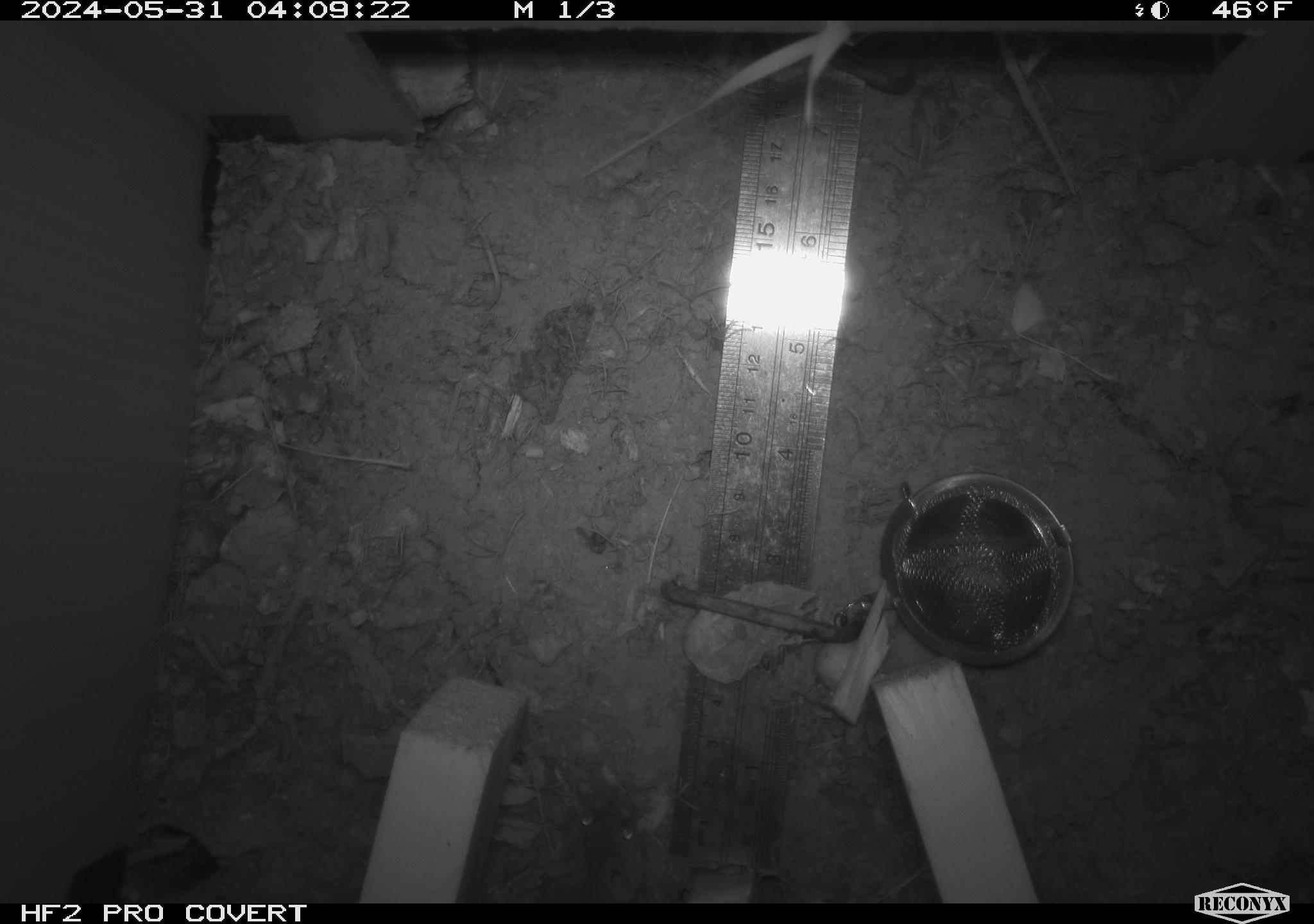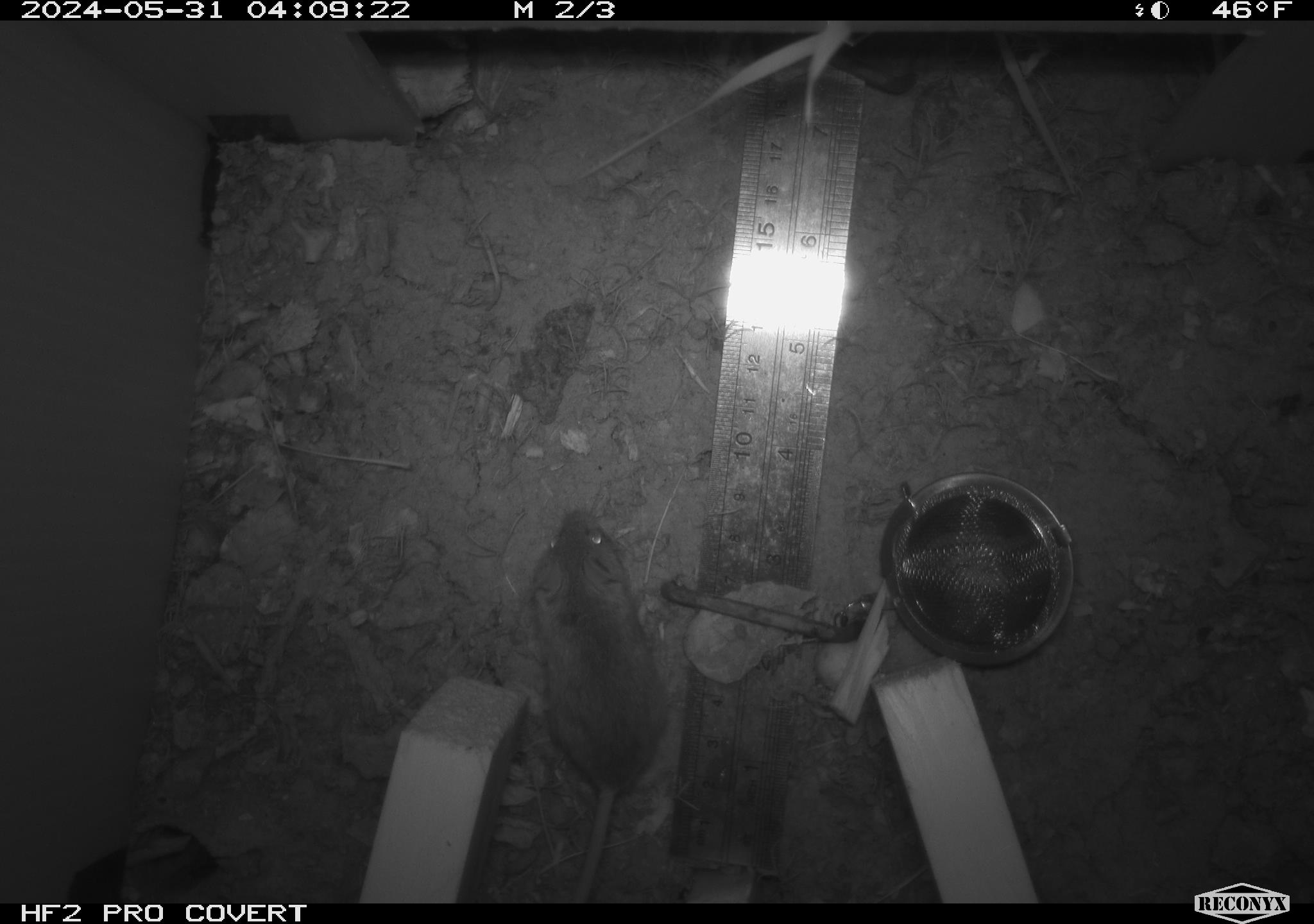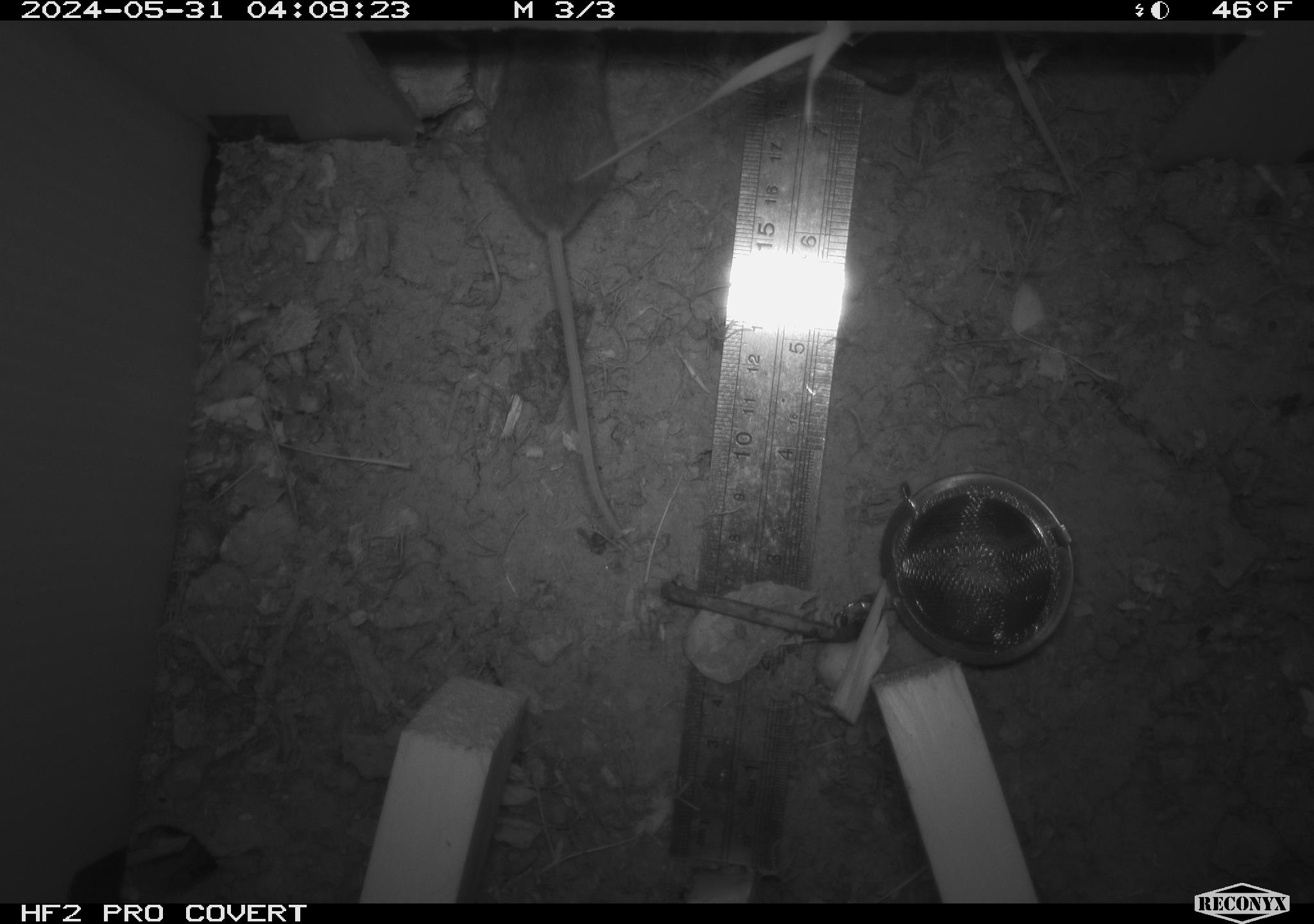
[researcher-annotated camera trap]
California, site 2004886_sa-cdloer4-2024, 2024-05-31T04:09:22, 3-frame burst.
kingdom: Animalia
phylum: Chordata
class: Mammalia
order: Rodentia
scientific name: Rodentia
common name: mouse species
Mouse species (Rodentia).